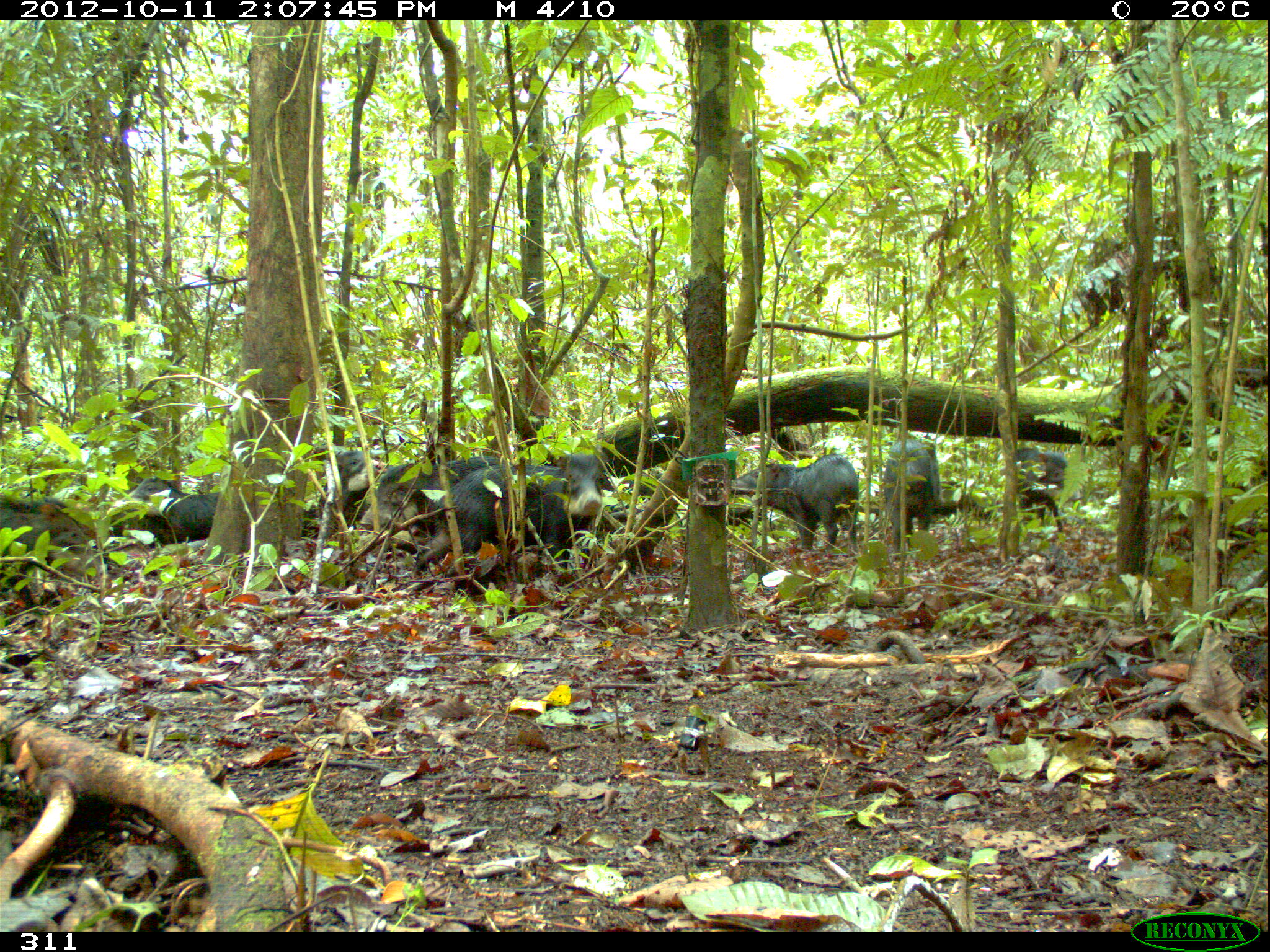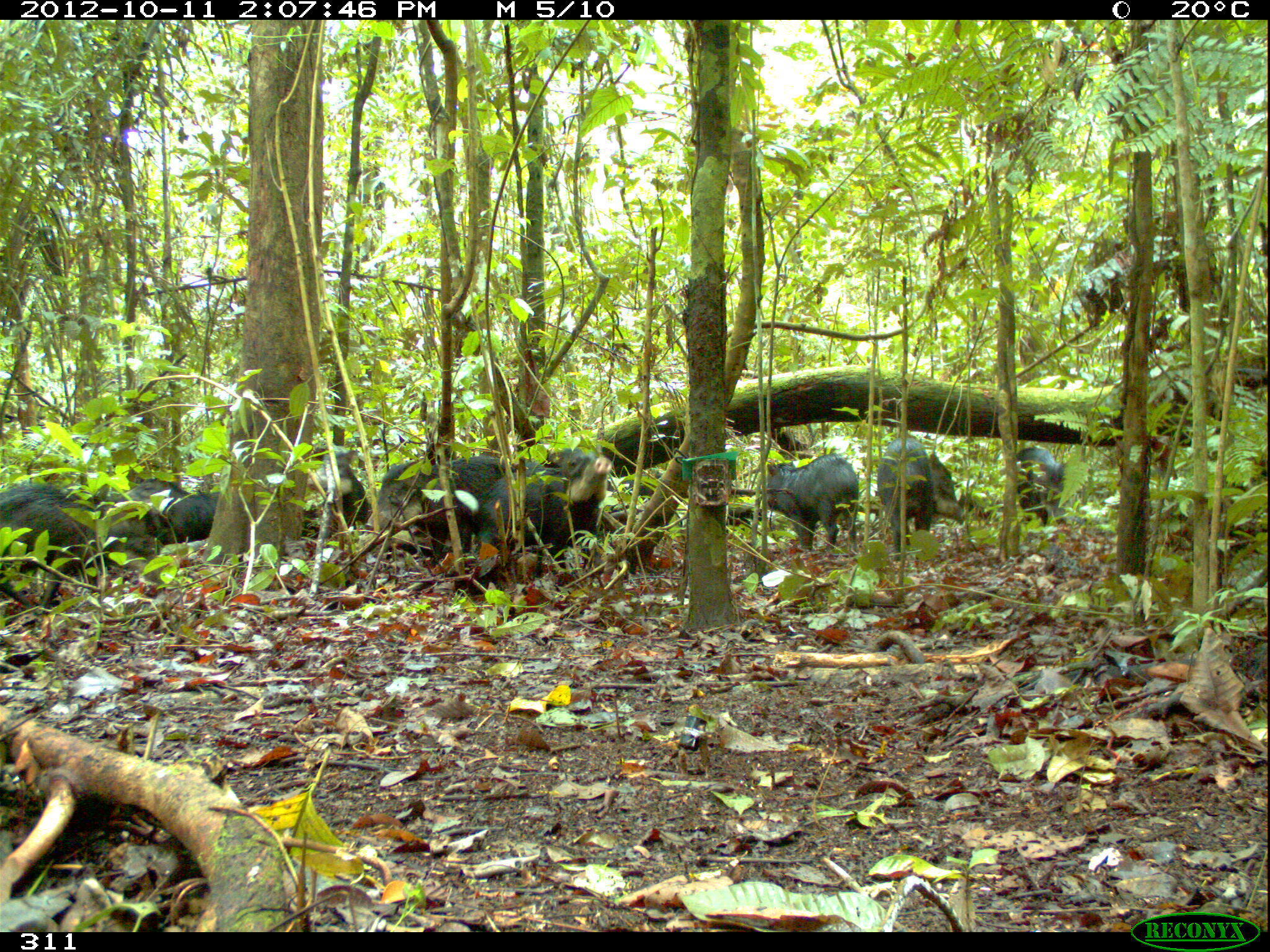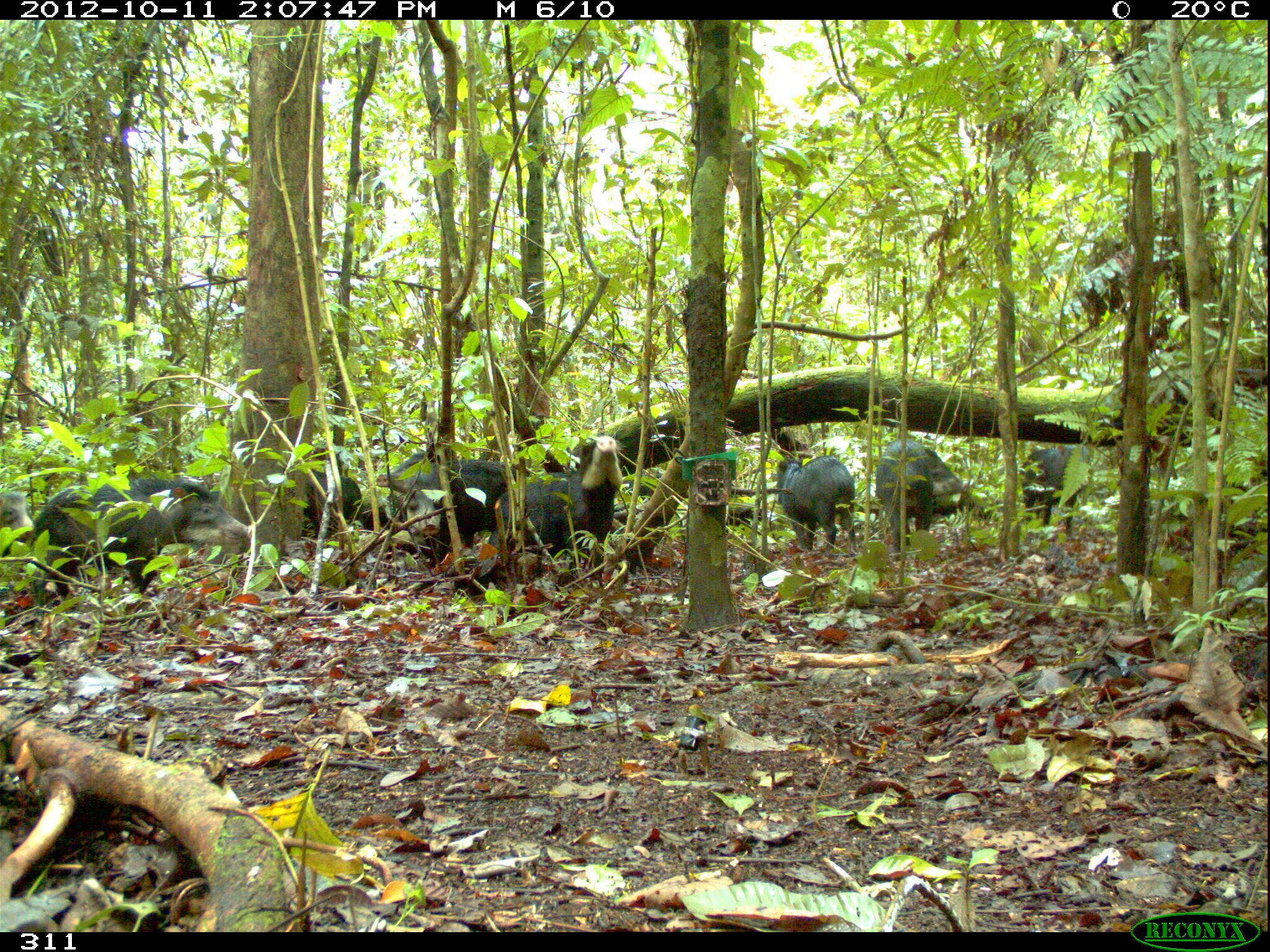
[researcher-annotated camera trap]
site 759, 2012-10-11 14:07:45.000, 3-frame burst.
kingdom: Animalia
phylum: Chordata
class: Mammalia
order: Artiodactyla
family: Tayassuidae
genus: Tayassu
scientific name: Tayassu pecari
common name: white-lipped peccary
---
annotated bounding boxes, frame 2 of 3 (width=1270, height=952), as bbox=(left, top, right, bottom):
tayassu pecari: bbox=(0, 483, 164, 614); bbox=(470, 446, 612, 595); bbox=(365, 455, 541, 563); bbox=(877, 436, 967, 560); bbox=(765, 453, 860, 554); bbox=(111, 477, 221, 547); bbox=(307, 444, 369, 531); bbox=(1016, 444, 1068, 527); bbox=(726, 506, 762, 527)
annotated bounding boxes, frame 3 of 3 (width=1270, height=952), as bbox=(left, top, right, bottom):
tayassu pecari: bbox=(35, 474, 258, 606); bbox=(491, 435, 623, 576); bbox=(399, 459, 531, 565); bbox=(876, 439, 970, 551); bbox=(775, 455, 856, 556); bbox=(1020, 443, 1092, 534); bbox=(302, 468, 390, 534); bbox=(0, 487, 35, 556)